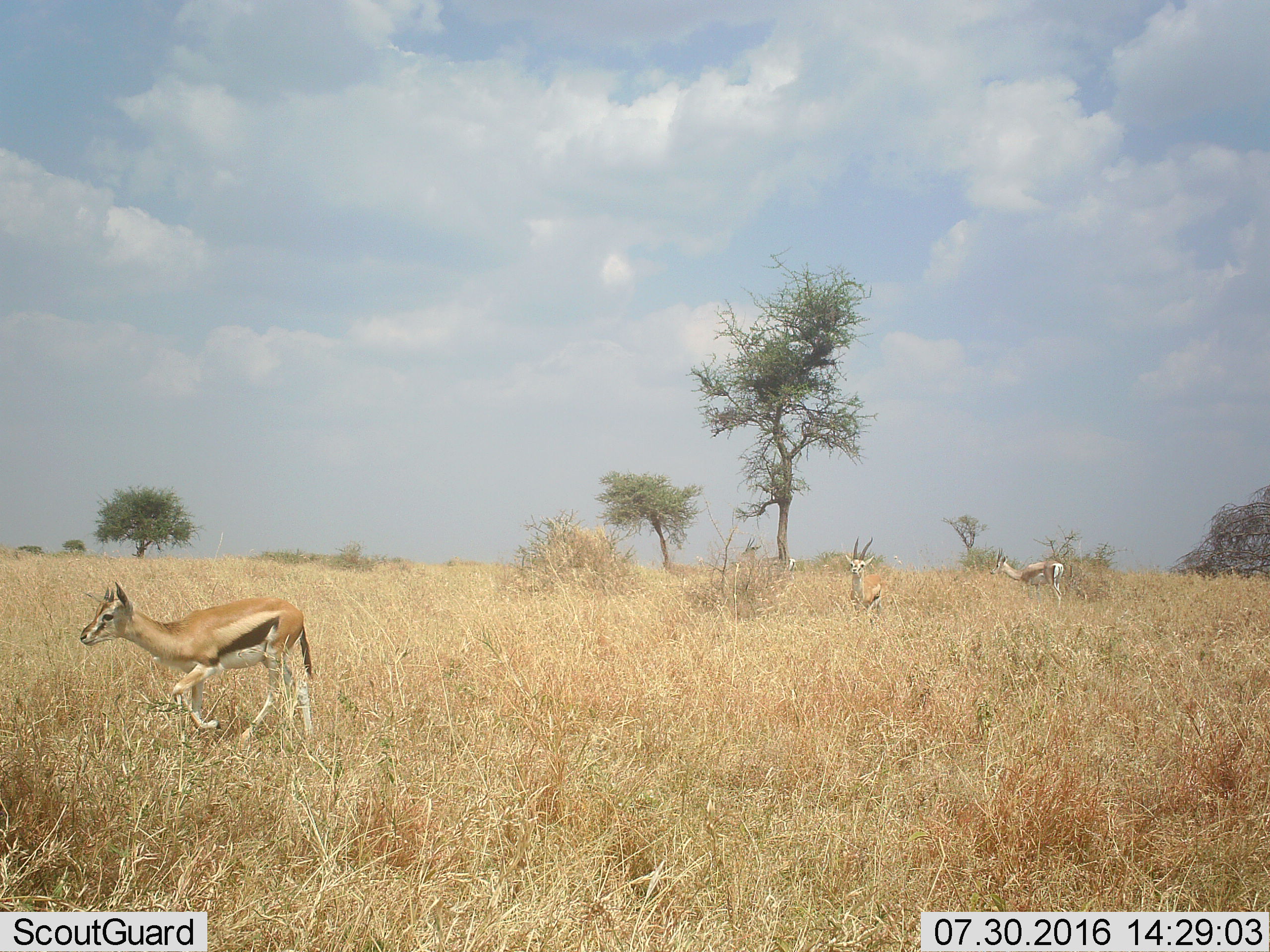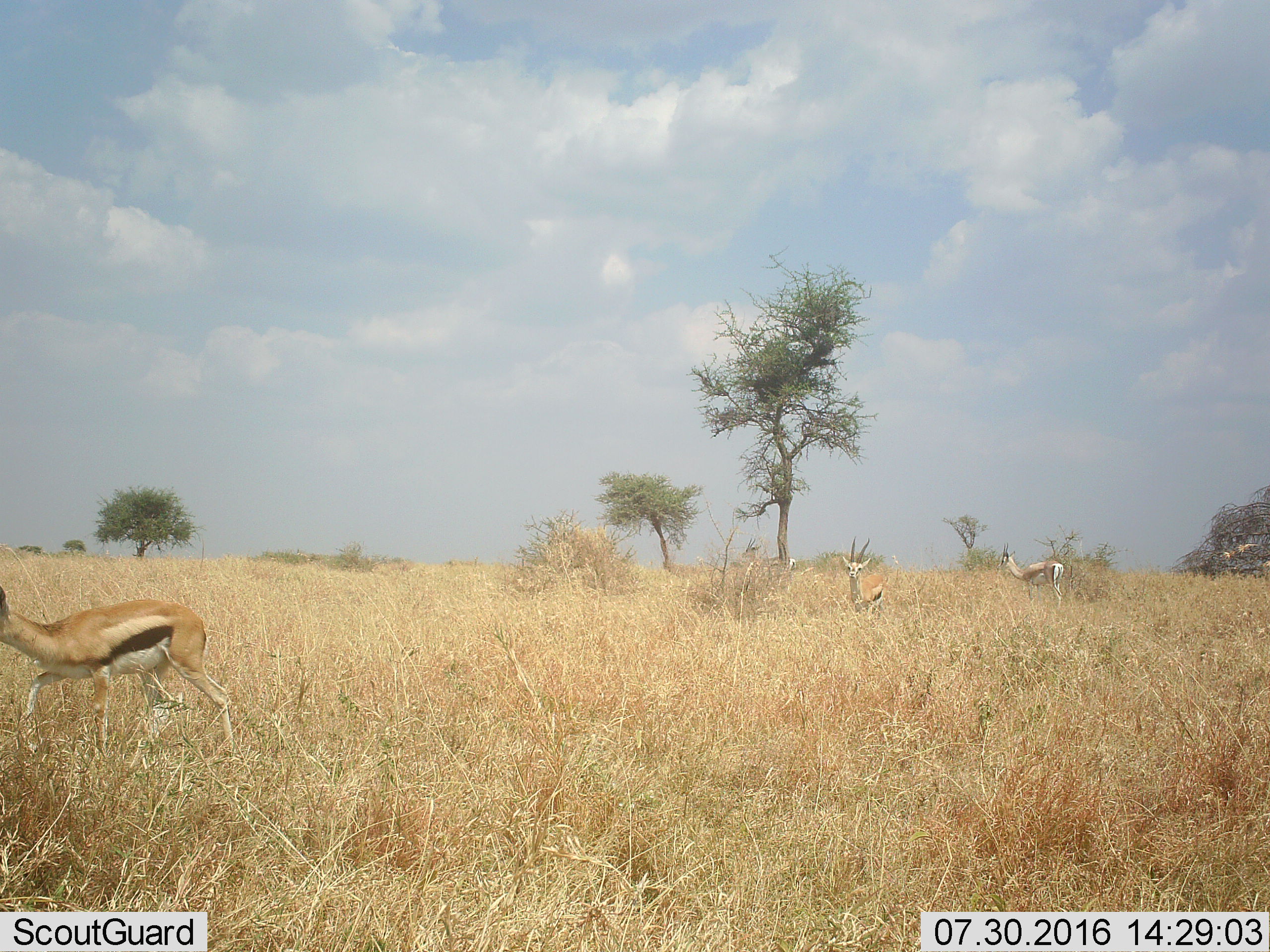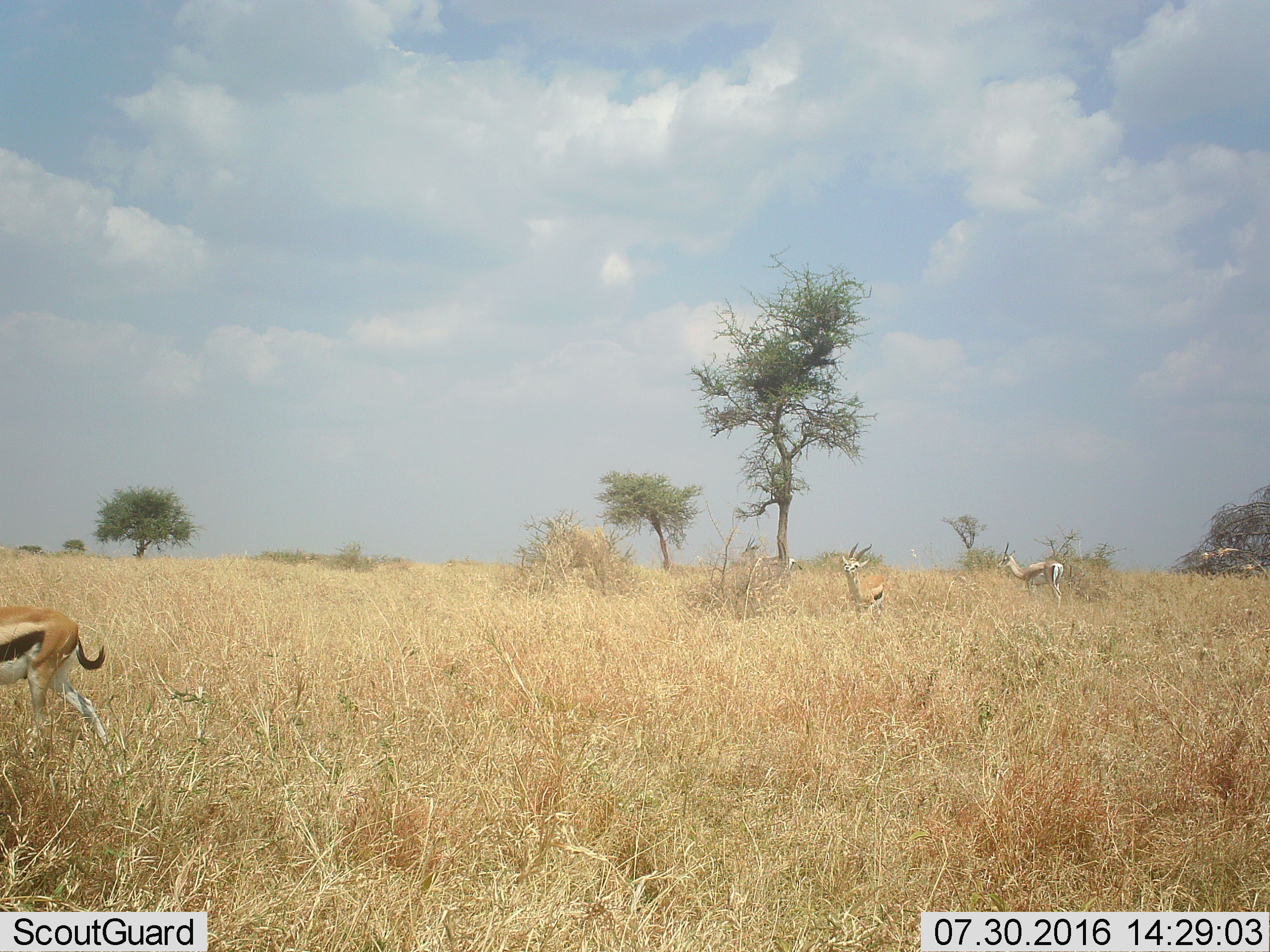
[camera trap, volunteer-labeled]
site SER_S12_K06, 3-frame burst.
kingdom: Animalia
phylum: Chordata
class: Mammalia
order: Artiodactyla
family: Bovidae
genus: Eudorcas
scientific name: Eudorcas thomsonii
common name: thomson's gazelle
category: gazellethomsons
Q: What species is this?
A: Gazellethomsons (thomson's gazelle) (Eudorcas thomsonii).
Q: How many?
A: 4.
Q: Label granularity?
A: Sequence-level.